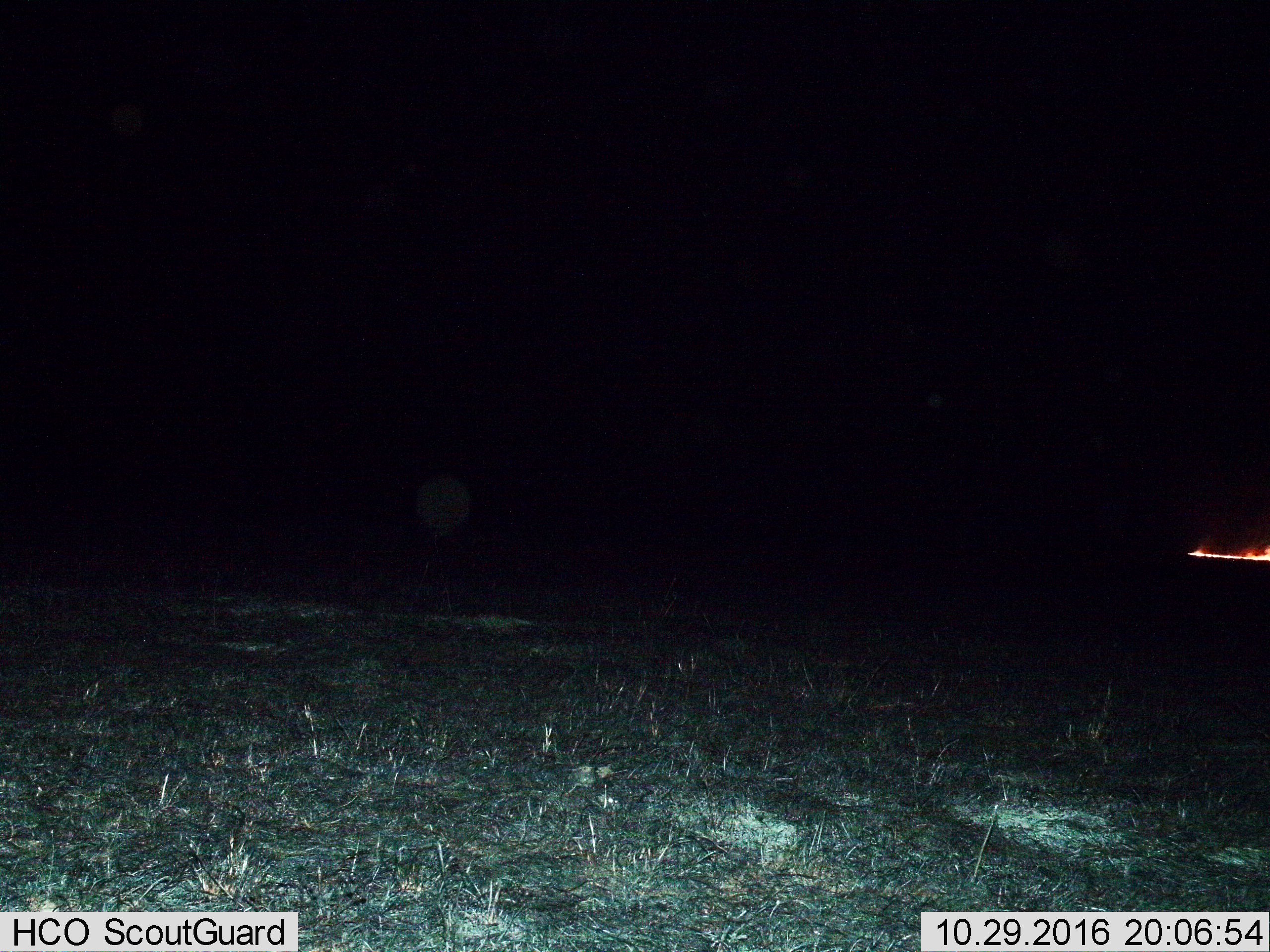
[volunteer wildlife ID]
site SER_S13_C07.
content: unidentified animal